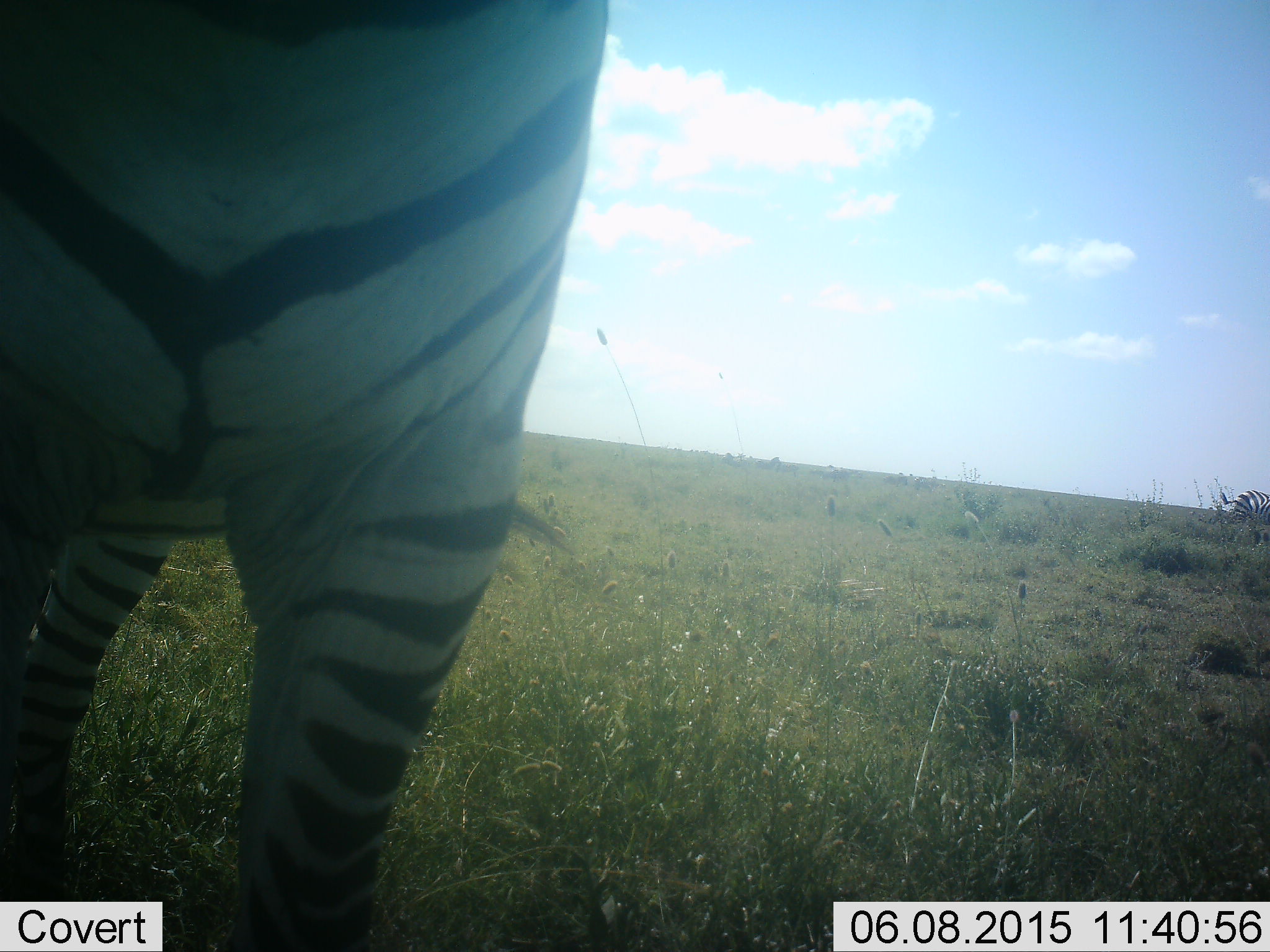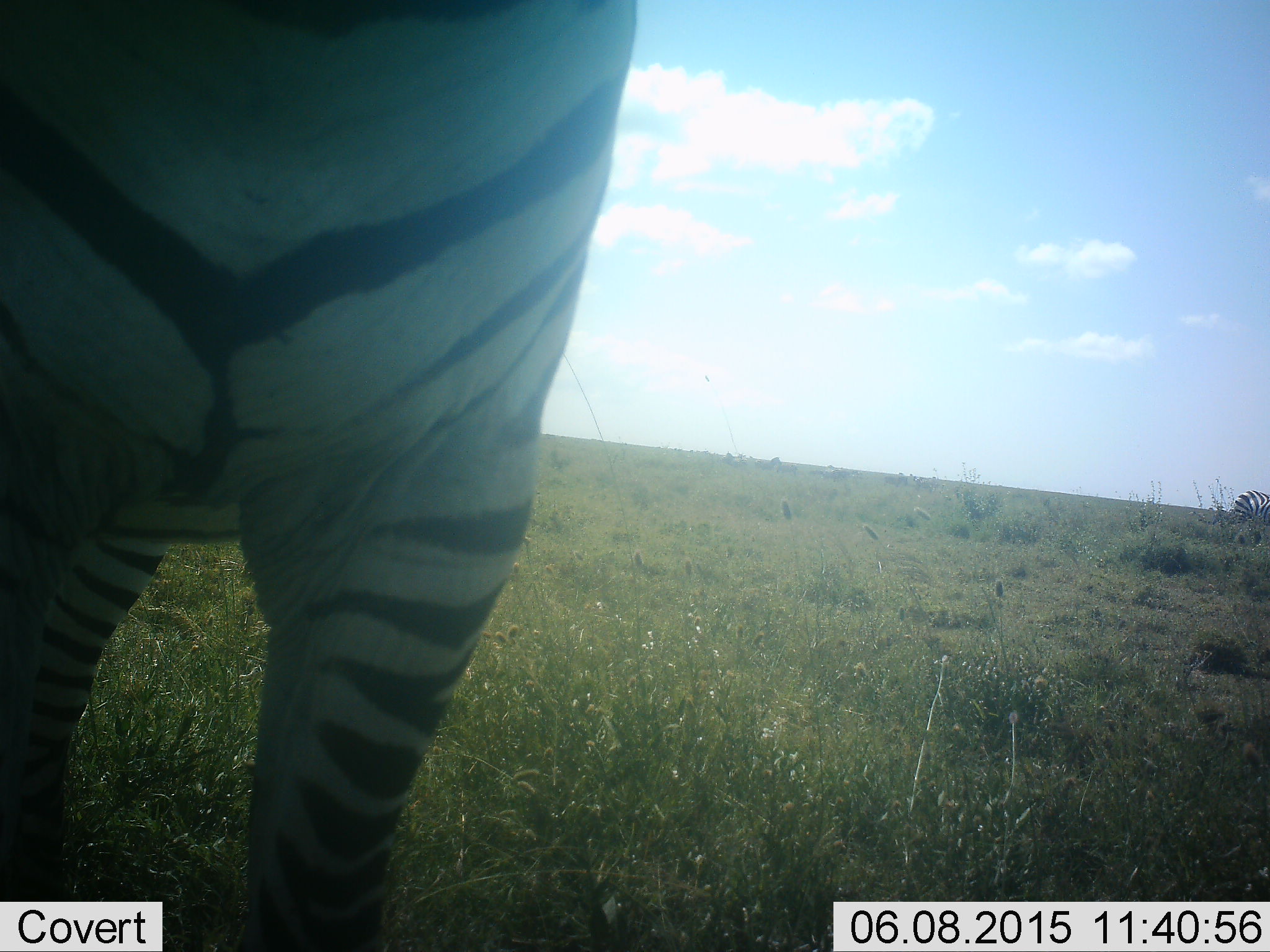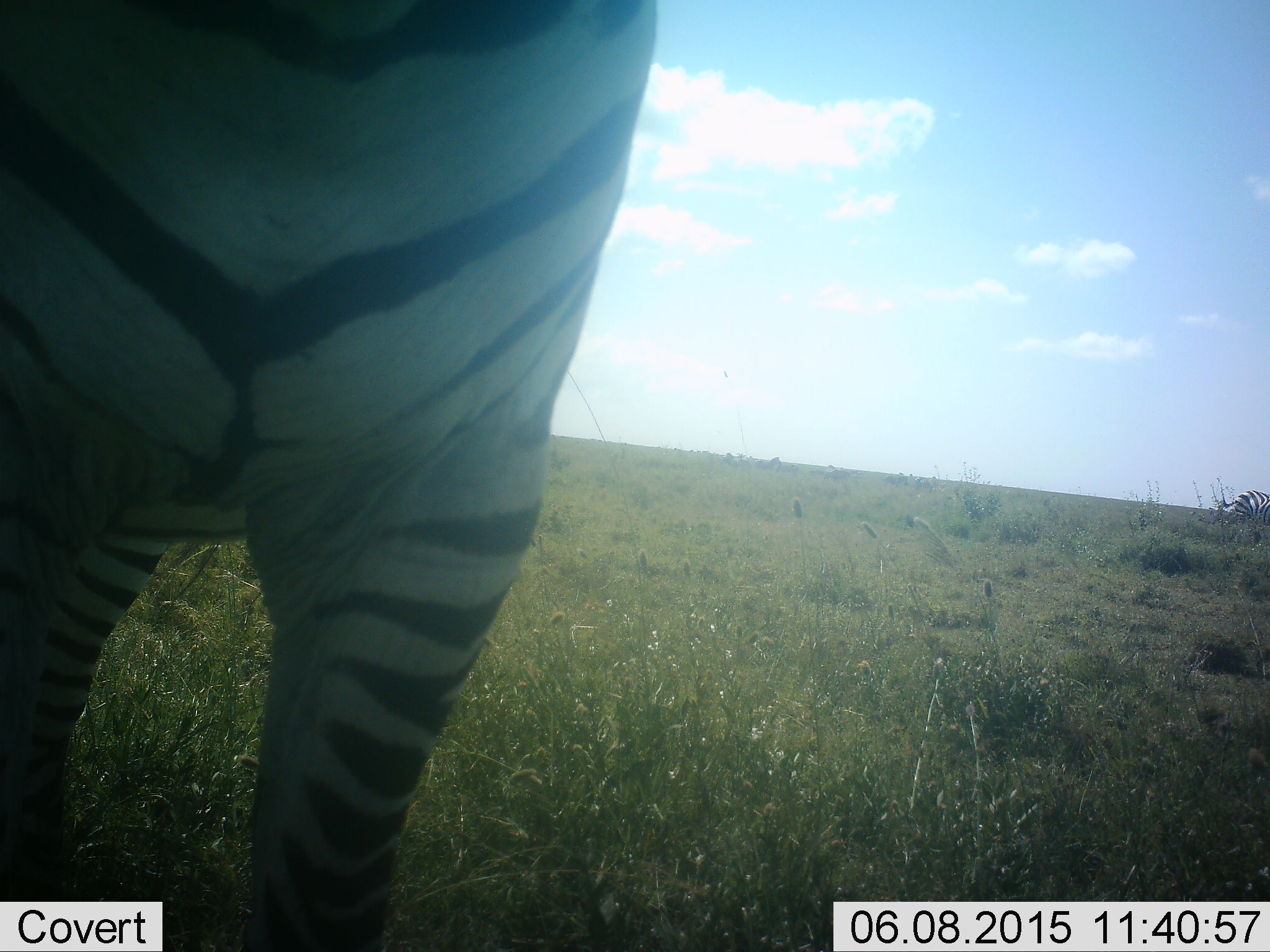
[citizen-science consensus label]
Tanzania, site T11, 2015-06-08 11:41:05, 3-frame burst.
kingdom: Animalia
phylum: Chordata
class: Mammalia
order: Perissodactyla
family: Equidae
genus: Equus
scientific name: Equus quagga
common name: plains zebra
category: zebra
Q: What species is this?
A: Zebra (plains zebra) (Equus quagga).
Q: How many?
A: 1.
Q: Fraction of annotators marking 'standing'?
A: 100%.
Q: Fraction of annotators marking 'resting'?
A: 0%.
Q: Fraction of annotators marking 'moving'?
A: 0%.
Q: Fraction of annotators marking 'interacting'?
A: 0%.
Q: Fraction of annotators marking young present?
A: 0%.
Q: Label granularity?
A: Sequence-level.